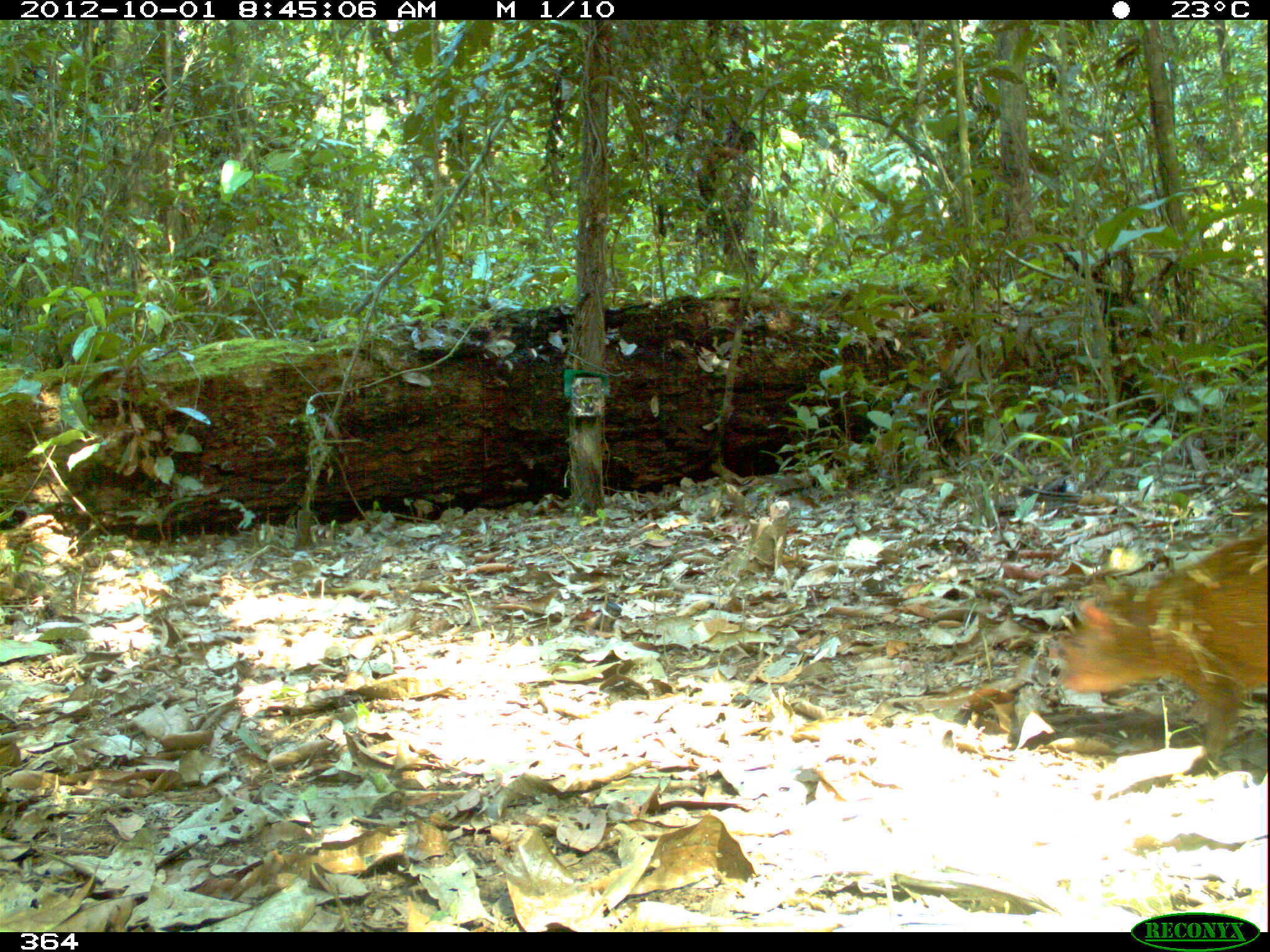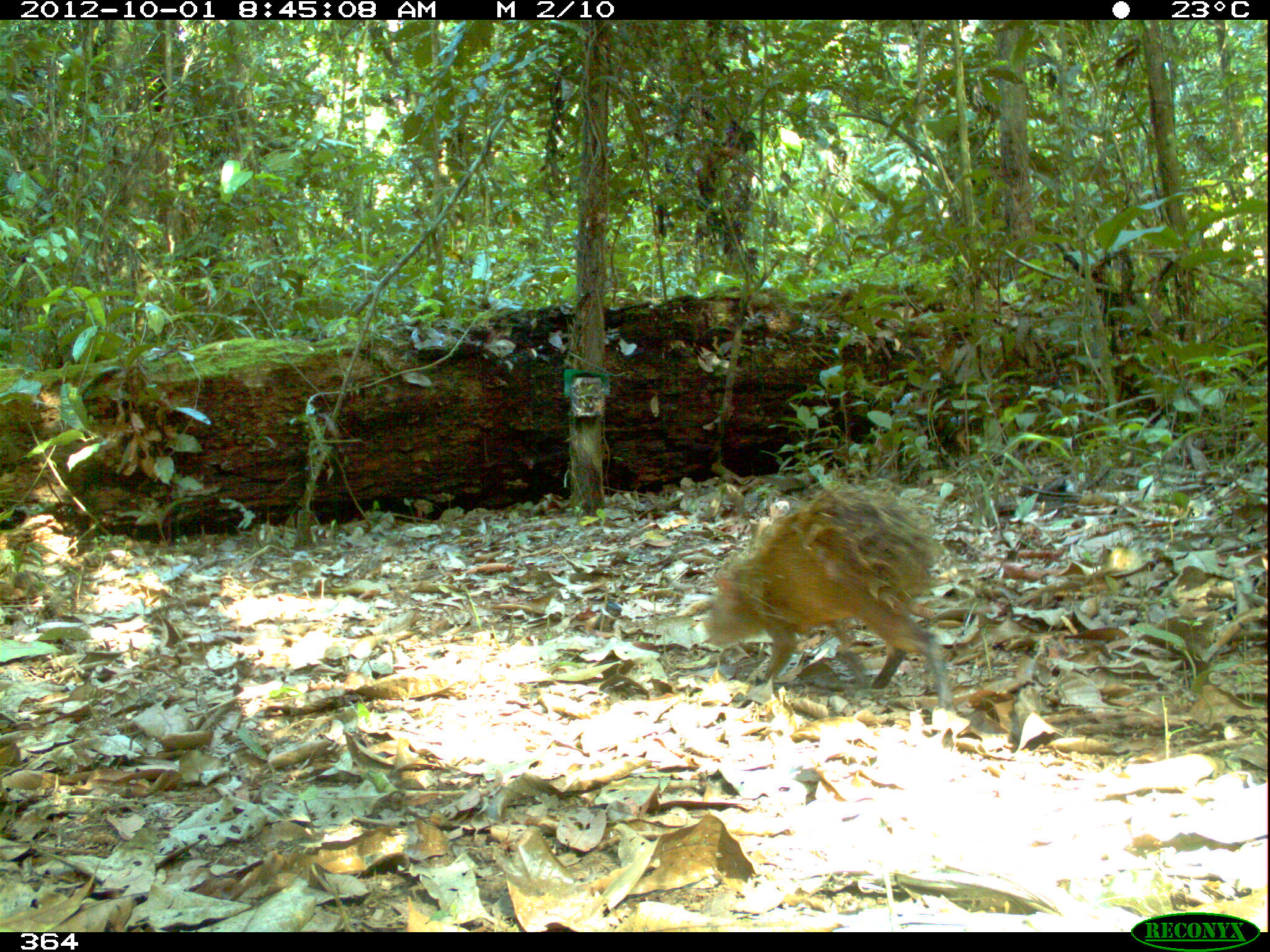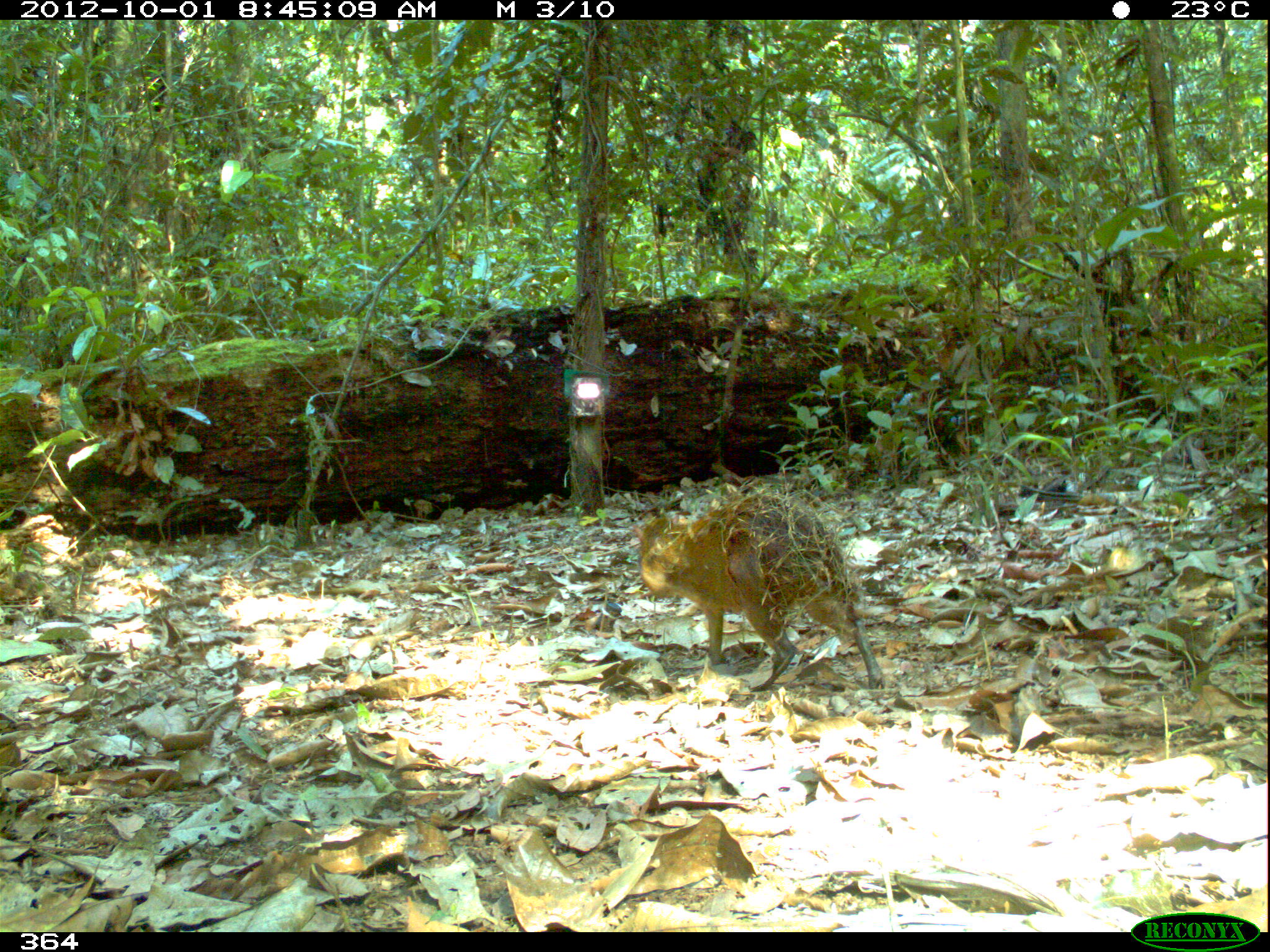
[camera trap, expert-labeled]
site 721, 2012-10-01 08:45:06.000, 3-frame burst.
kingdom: Animalia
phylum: Chordata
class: Mammalia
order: Rodentia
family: Dasyproctidae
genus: Dasyprocta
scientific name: Dasyprocta punctata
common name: central american agouti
Dasyprocta punctata (central american agouti).